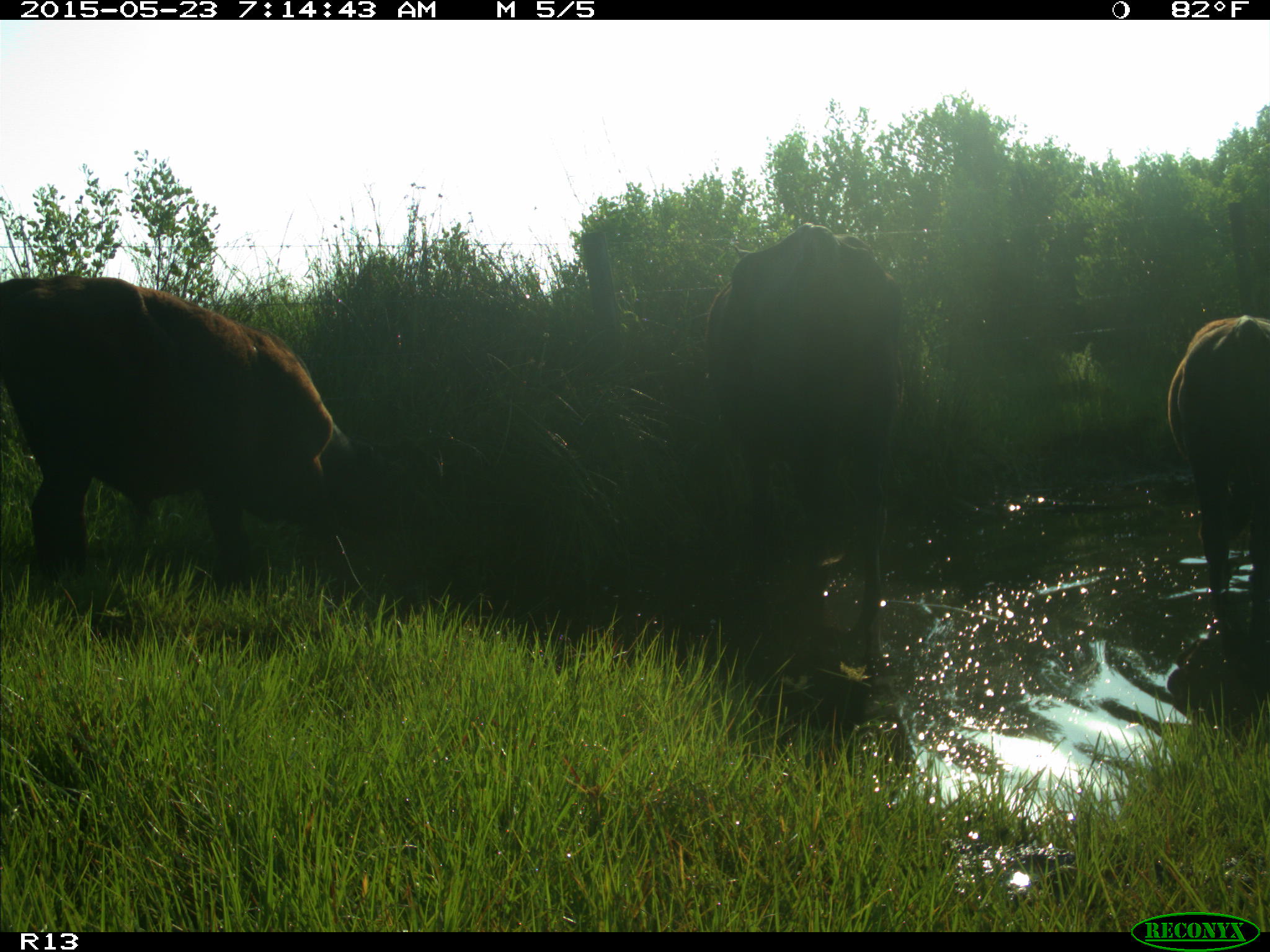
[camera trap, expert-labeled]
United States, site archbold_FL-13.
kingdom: Animalia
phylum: Chordata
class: Mammalia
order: Artiodactyla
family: Bovidae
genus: Bos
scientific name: Bos taurus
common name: domestic cow